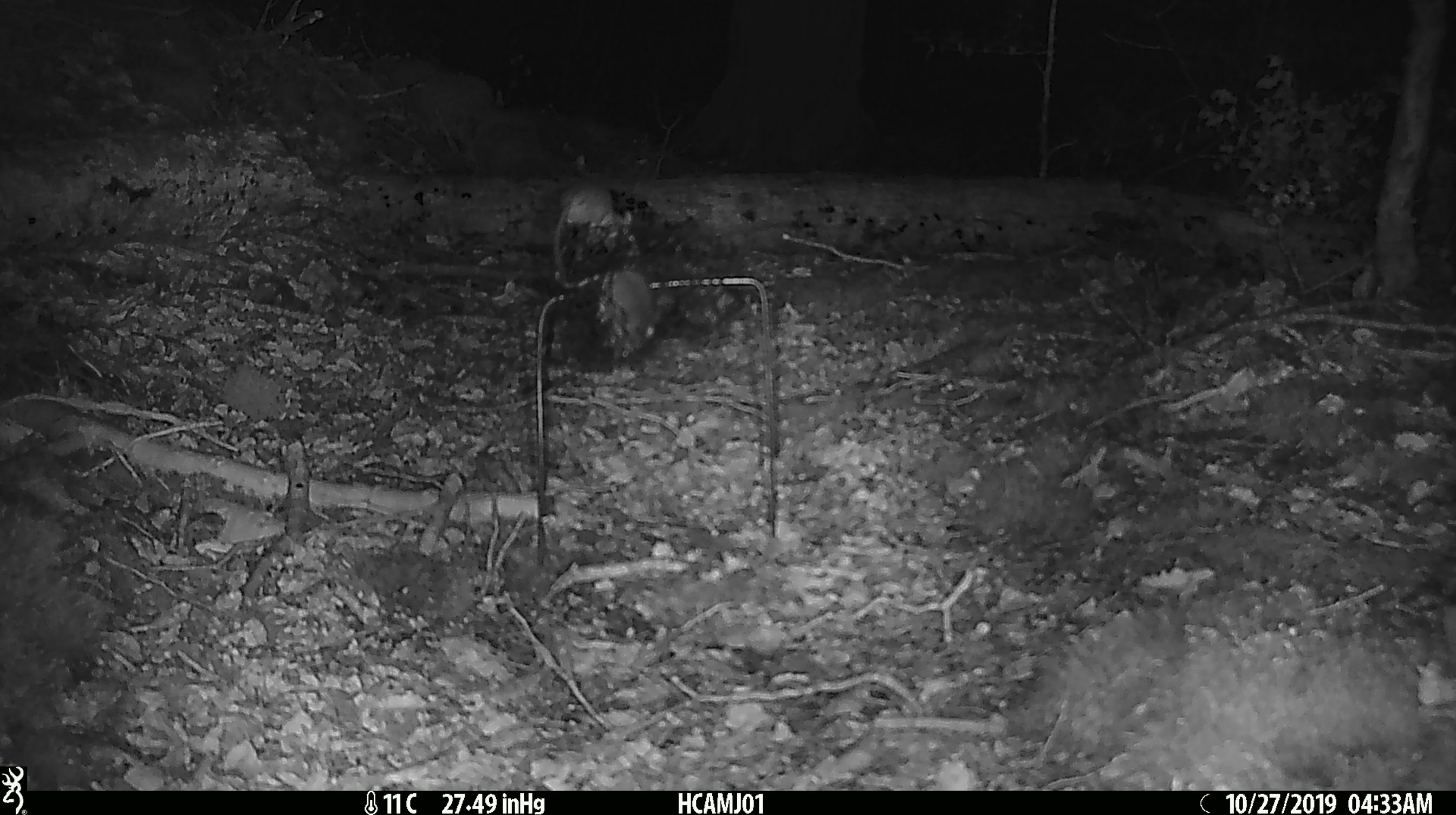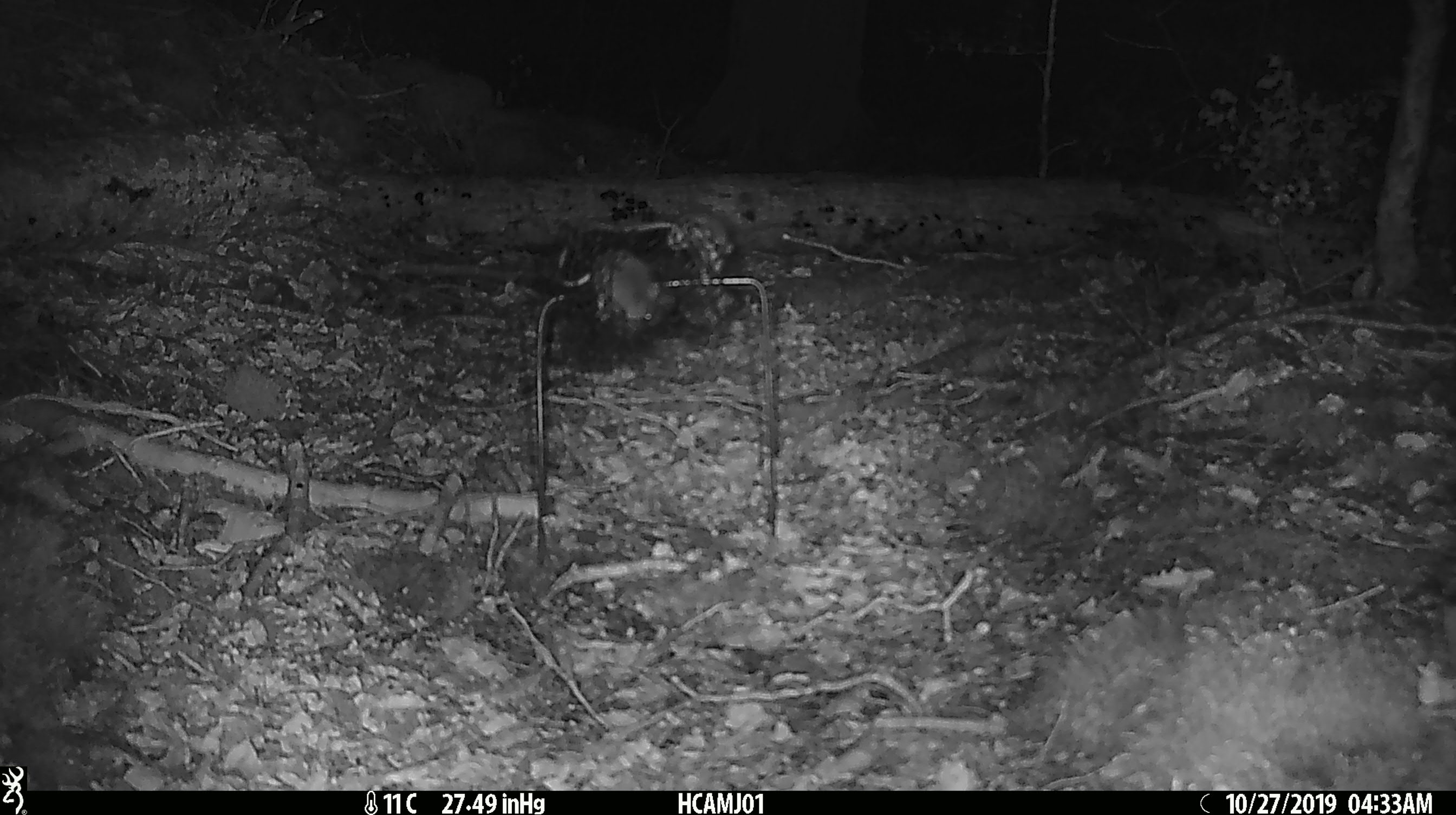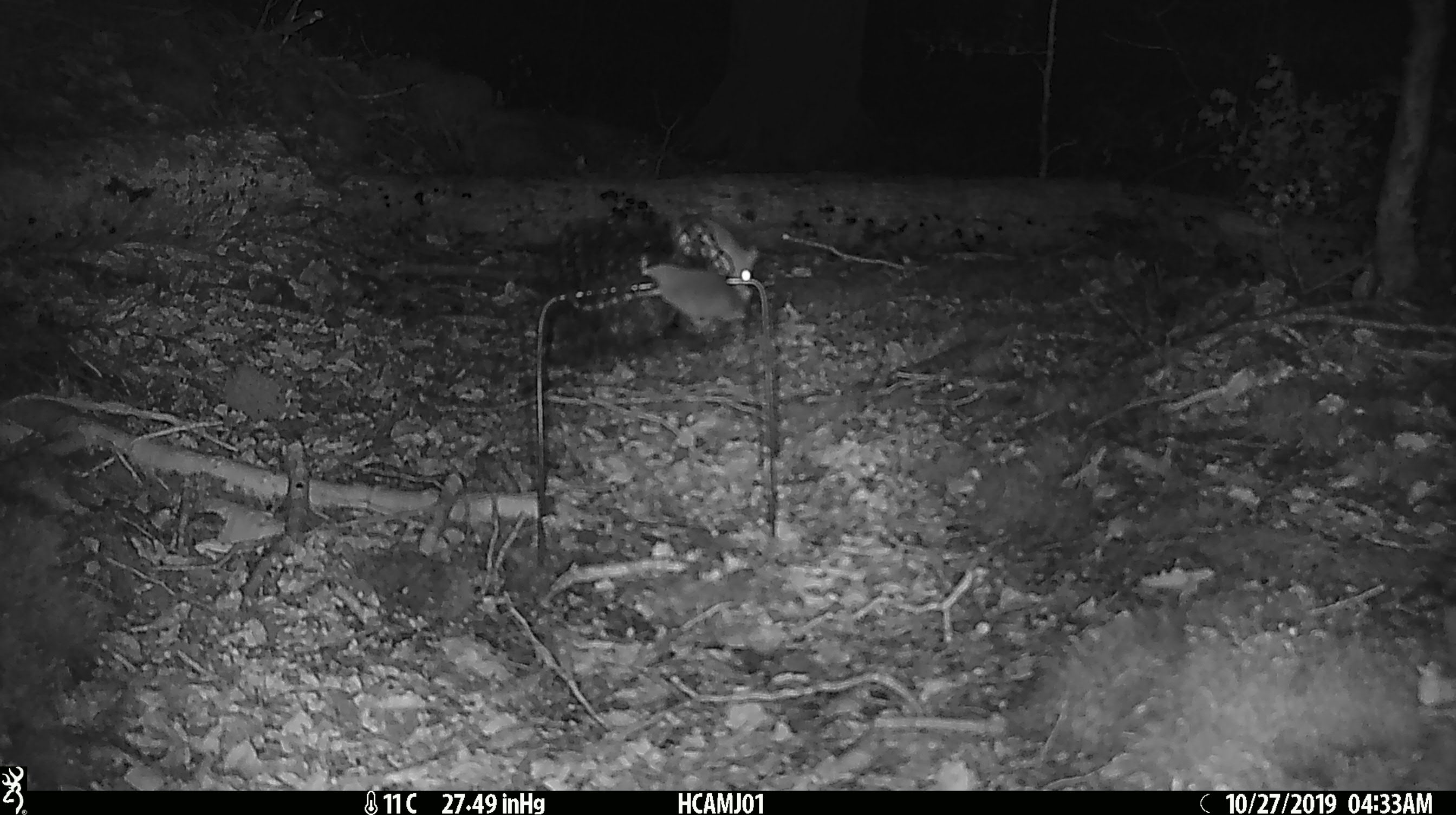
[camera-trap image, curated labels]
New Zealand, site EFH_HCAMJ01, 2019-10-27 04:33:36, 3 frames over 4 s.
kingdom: Animalia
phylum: Chordata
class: Mammalia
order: Rodentia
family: Muridae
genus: Mus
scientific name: Mus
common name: mouse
Mouse (Mus).